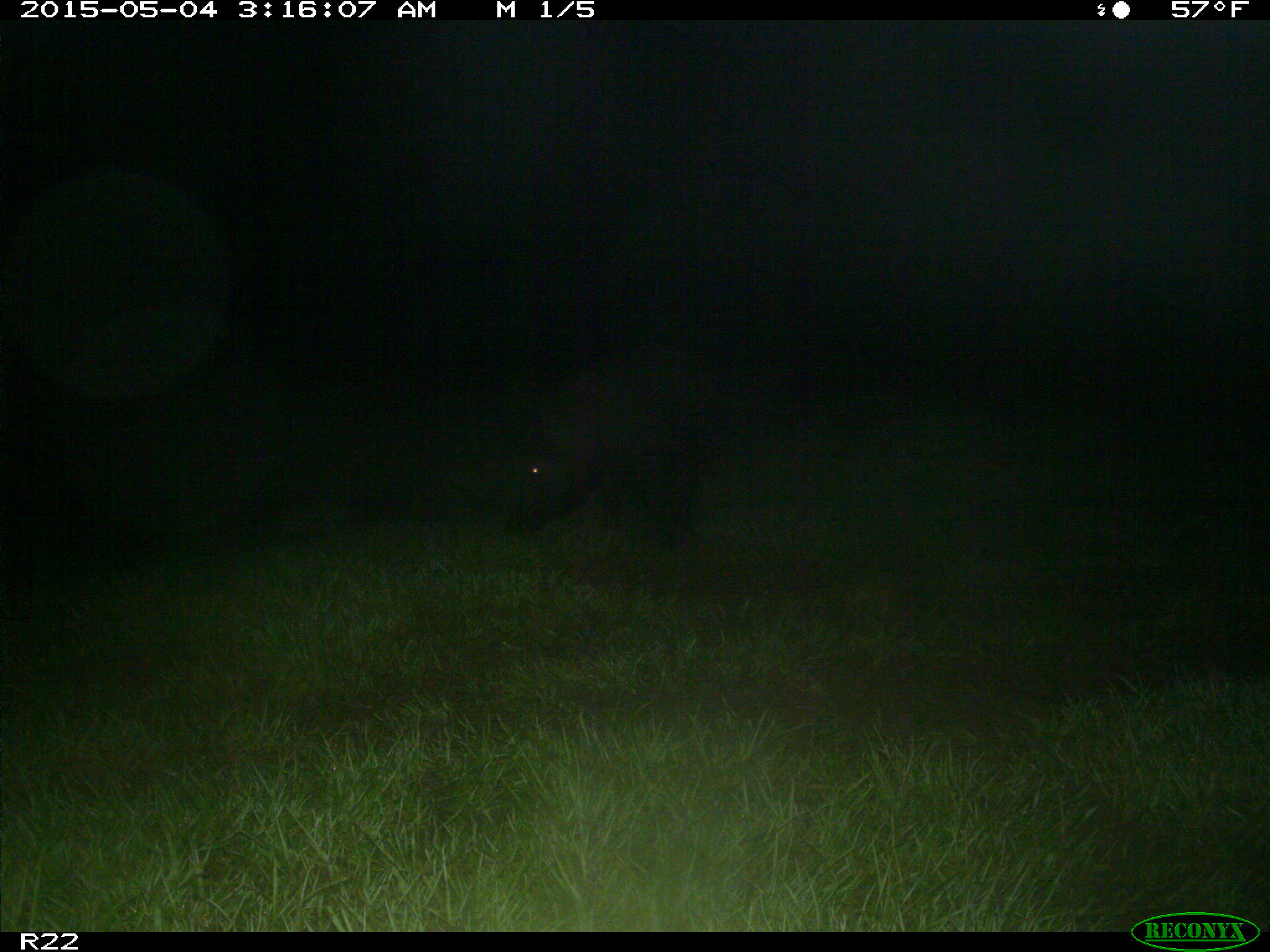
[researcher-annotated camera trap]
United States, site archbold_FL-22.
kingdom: Animalia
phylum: Chordata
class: Mammalia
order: Artiodactyla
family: Suidae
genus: Sus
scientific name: Sus scrofa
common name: wild boar